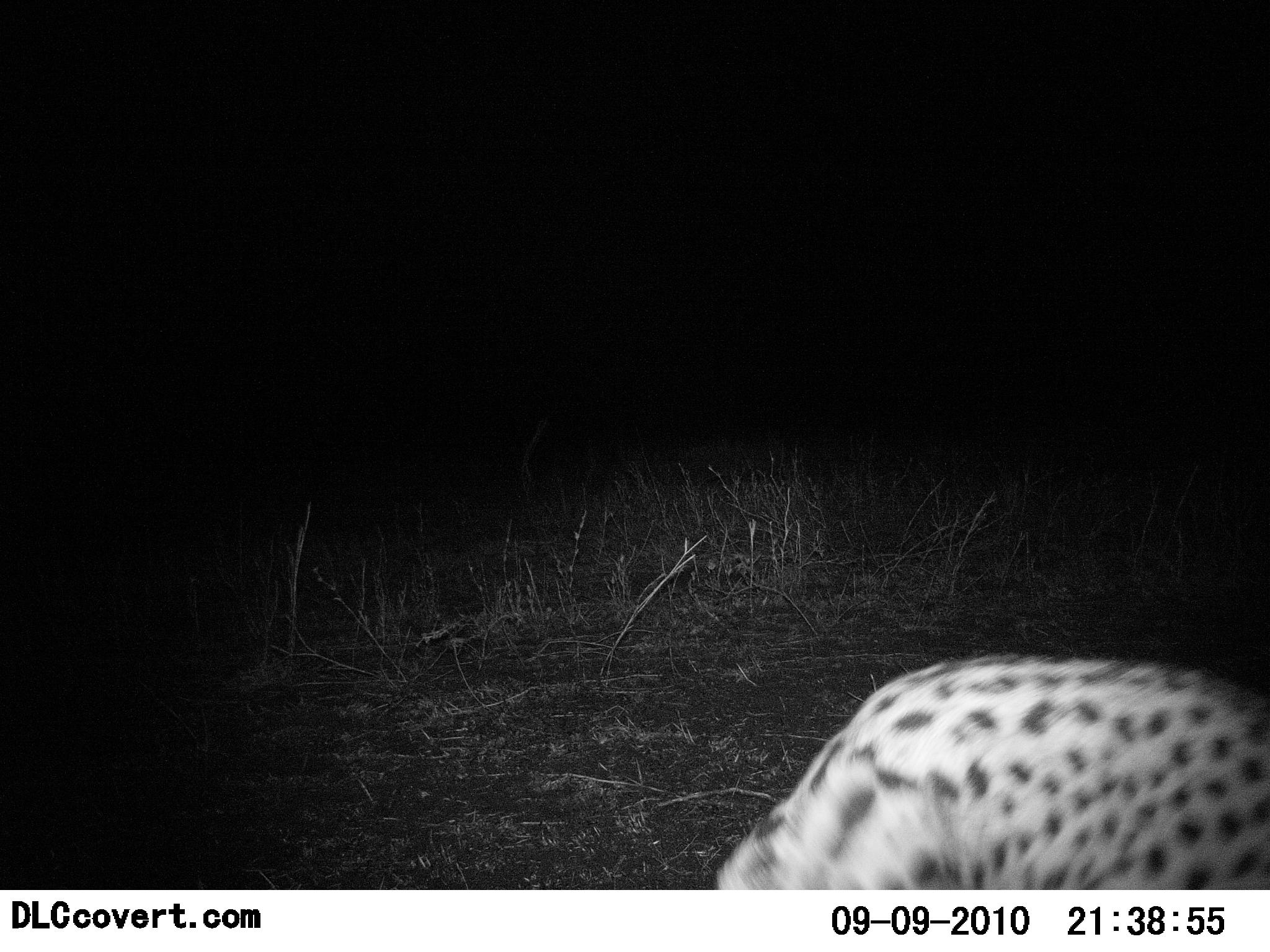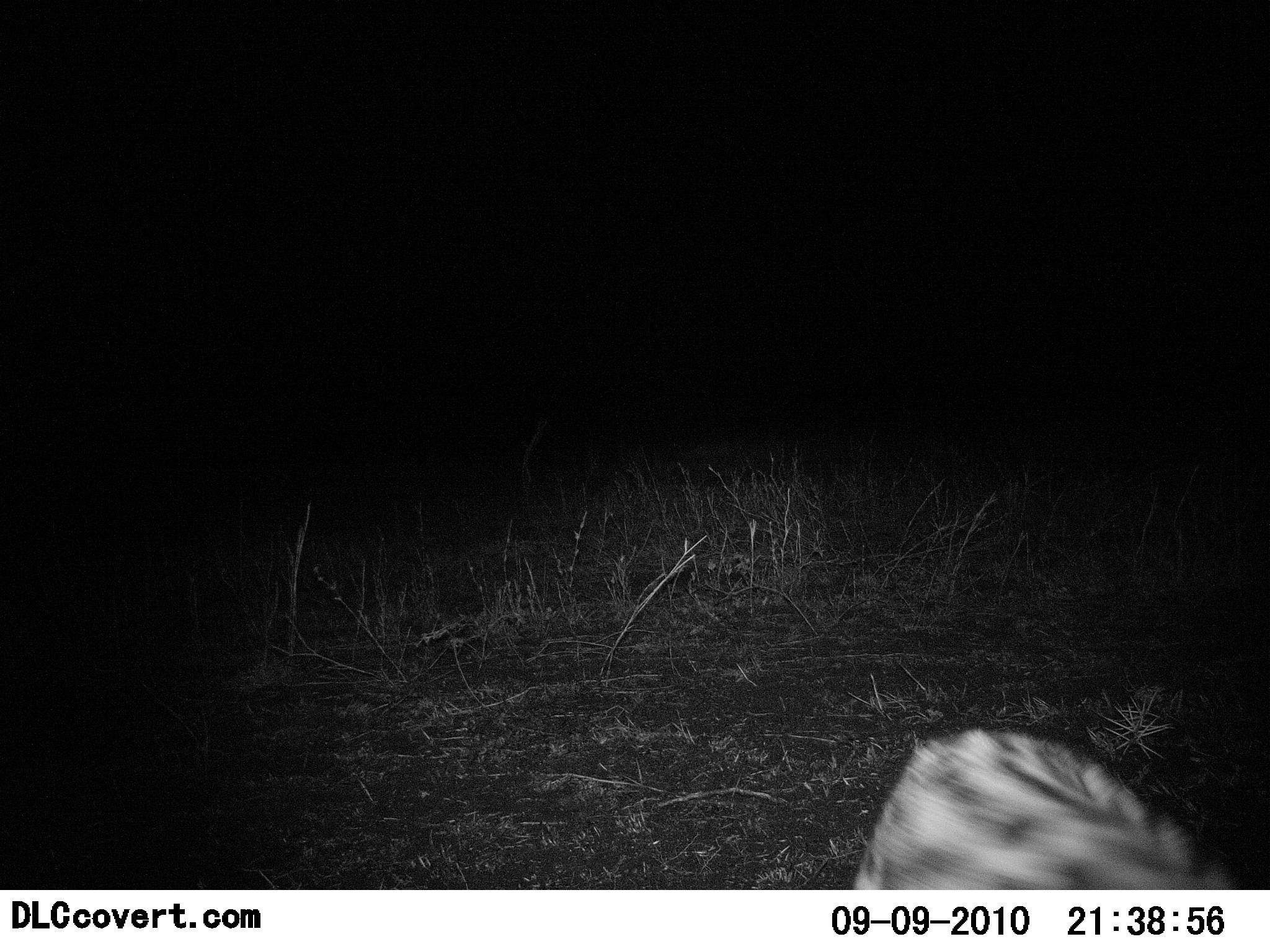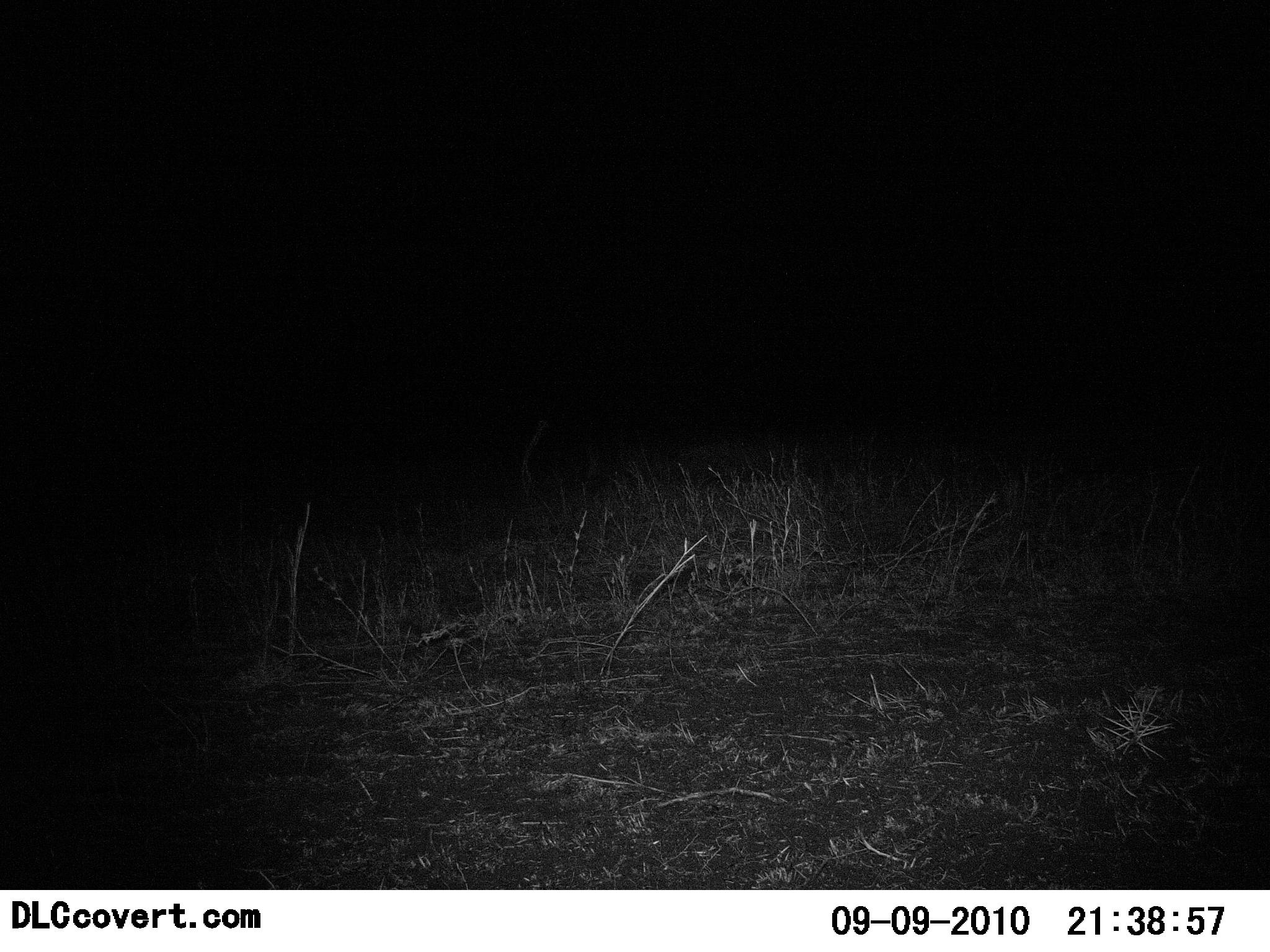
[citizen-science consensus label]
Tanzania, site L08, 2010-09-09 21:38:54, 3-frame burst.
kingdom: Animalia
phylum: Chordata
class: Mammalia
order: Carnivora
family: Felidae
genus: Leptailurus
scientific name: Leptailurus serval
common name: serval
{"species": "serval (Leptailurus serval)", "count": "1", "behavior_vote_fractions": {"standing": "25%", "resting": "12%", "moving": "62%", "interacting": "0%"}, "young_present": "0%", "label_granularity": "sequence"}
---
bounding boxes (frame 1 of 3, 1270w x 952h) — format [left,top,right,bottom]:
animal: [714,656,1270,890]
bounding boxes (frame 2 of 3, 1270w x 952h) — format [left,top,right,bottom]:
animal: [855,727,1237,889]